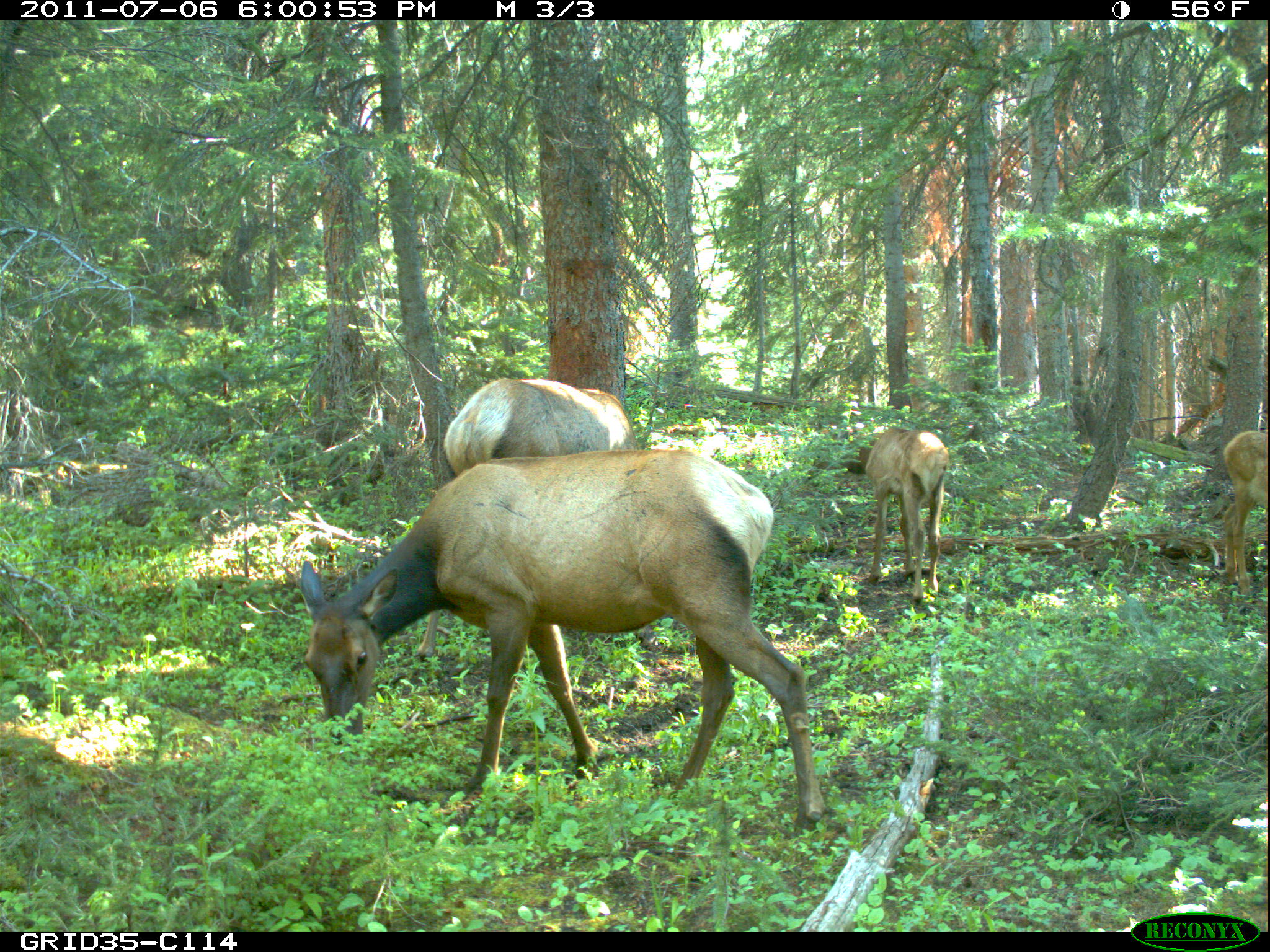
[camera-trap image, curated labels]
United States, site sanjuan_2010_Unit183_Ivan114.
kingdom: Animalia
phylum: Chordata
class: Mammalia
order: Artiodactyla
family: Cervidae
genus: Cervus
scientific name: Cervus elaphus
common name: red deer